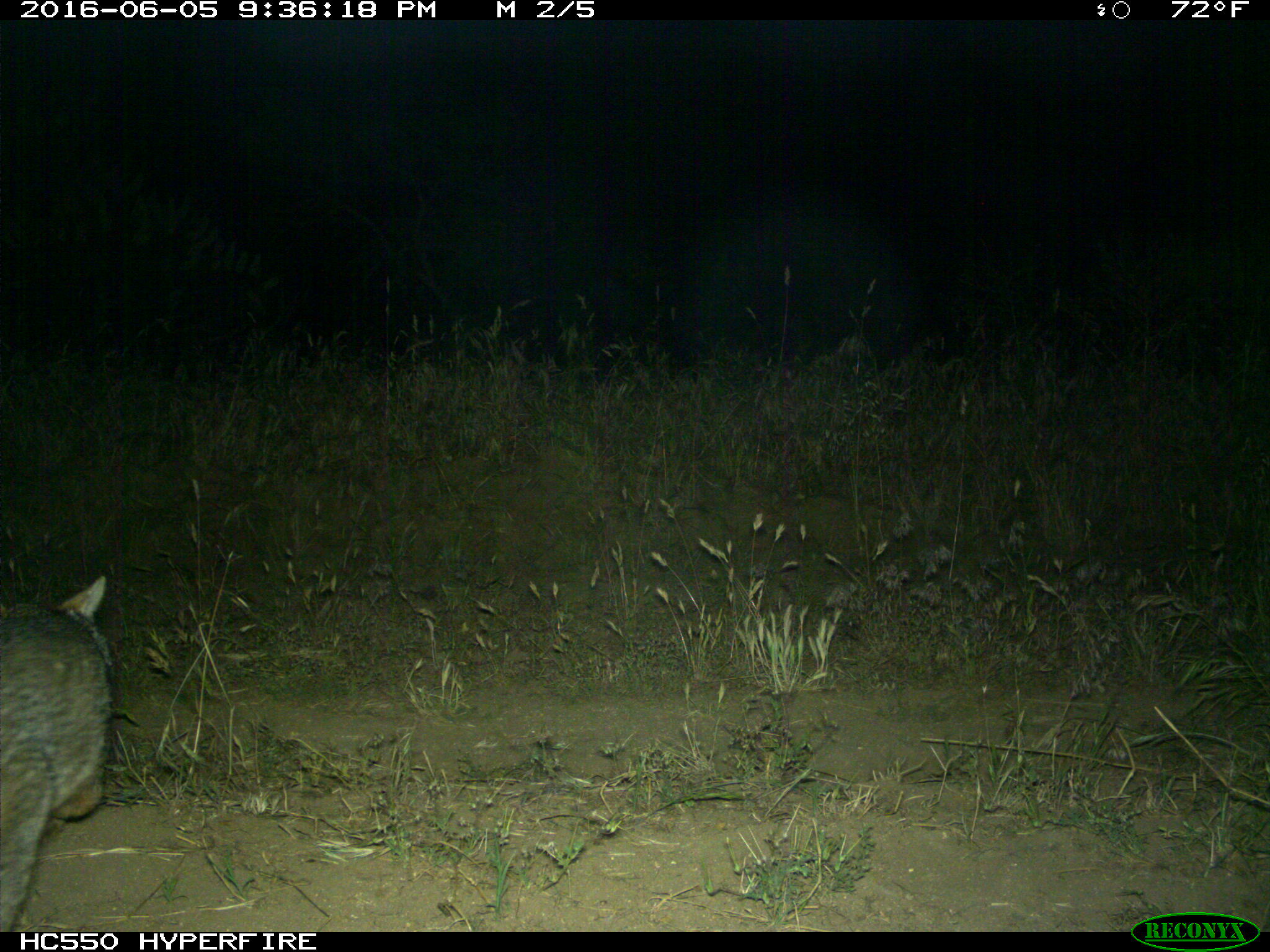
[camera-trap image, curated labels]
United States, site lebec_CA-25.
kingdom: Animalia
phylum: Chordata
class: Mammalia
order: Carnivora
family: Canidae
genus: Urocyon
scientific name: Urocyon cinereoargenteus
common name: gray fox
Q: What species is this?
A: Urocyon cinereoargenteus (gray fox).